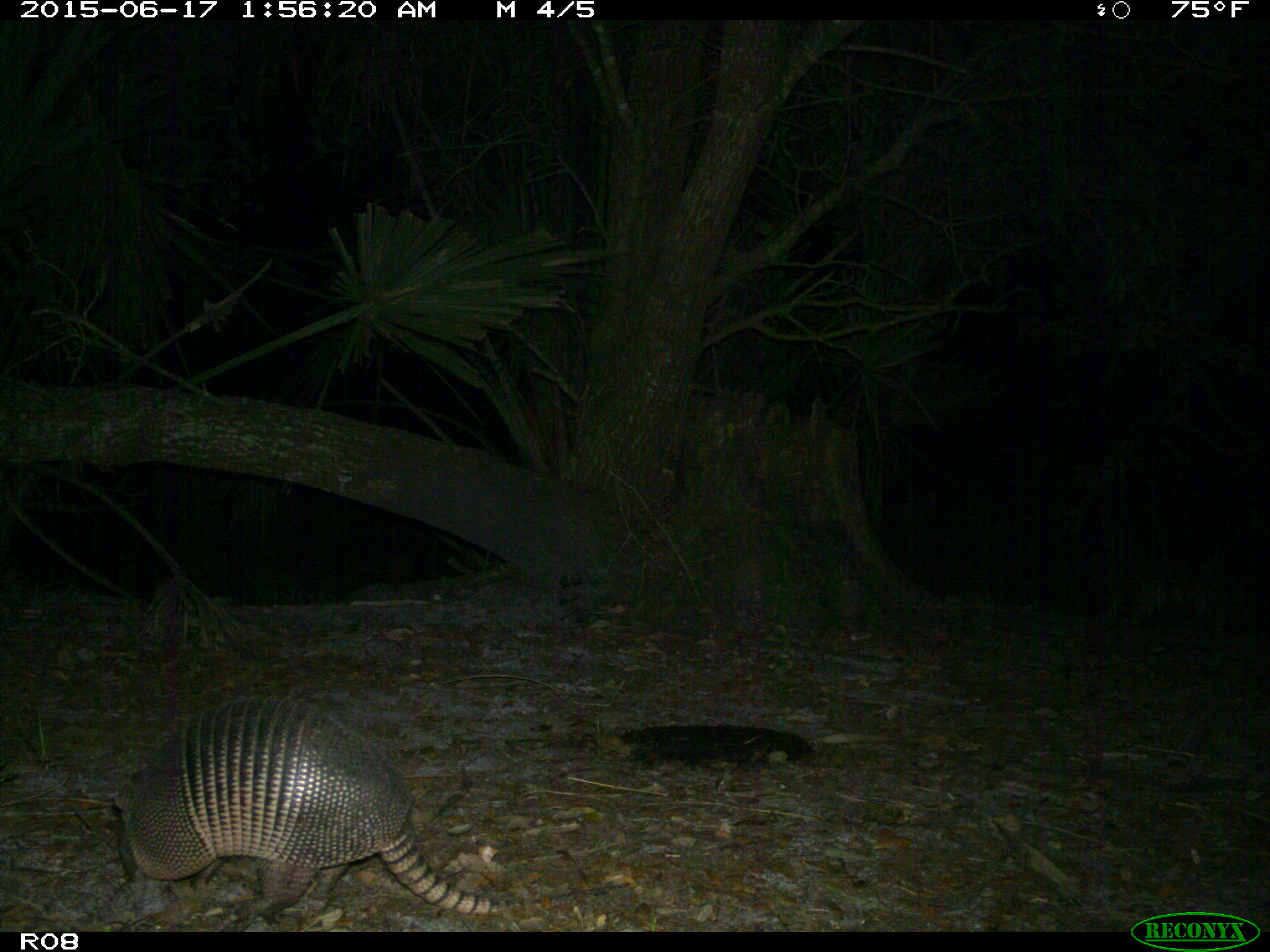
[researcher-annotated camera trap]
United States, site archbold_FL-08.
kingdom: Animalia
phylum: Chordata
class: Mammalia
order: Cingulata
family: Dasypodidae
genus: Dasypus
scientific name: Dasypus novemcinctus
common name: nine-banded armadillo